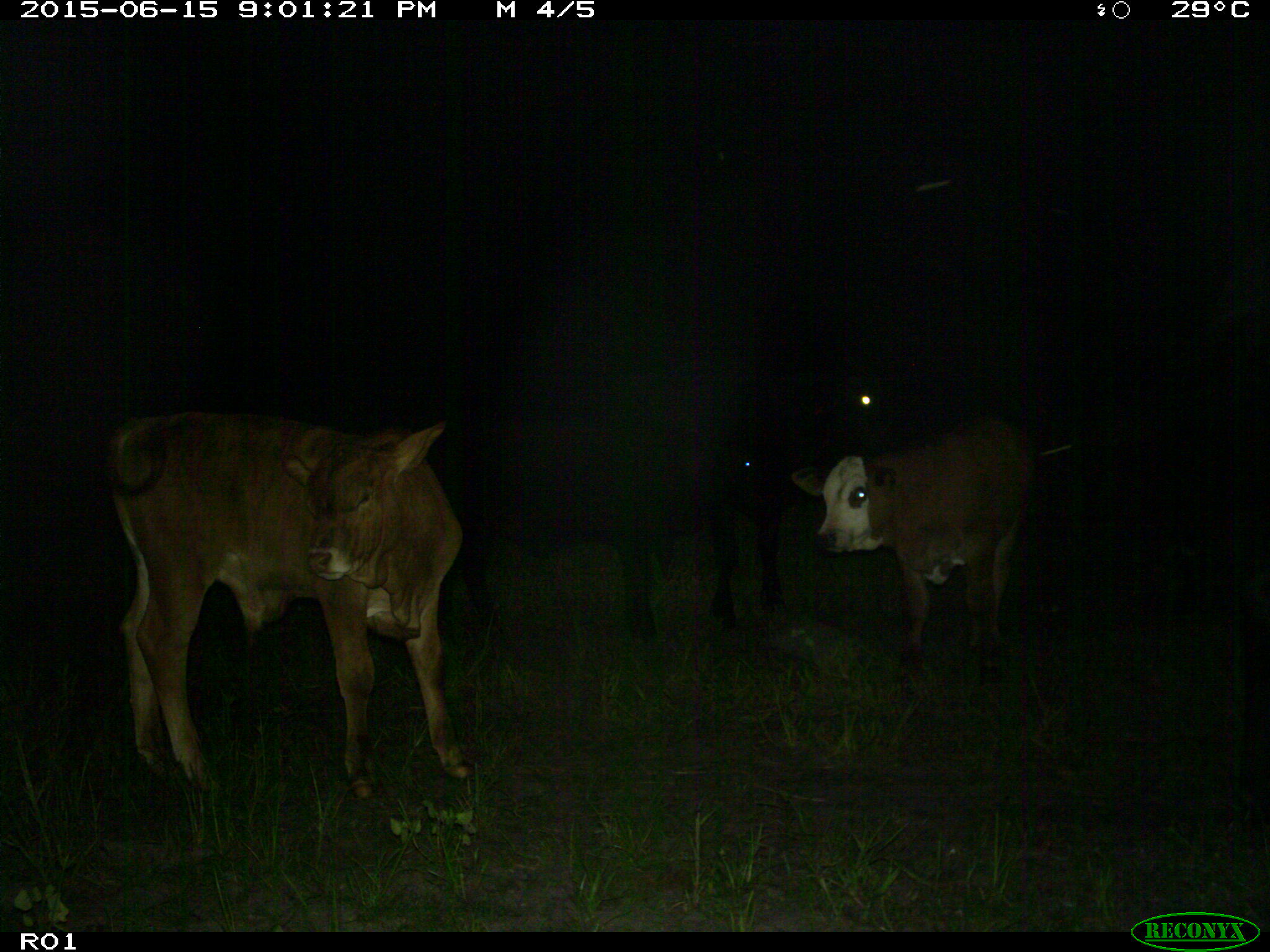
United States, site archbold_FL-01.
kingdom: Animalia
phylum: Chordata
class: Mammalia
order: Artiodactyla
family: Bovidae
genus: Bos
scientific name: Bos taurus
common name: domestic cow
Bos taurus (domestic cow).